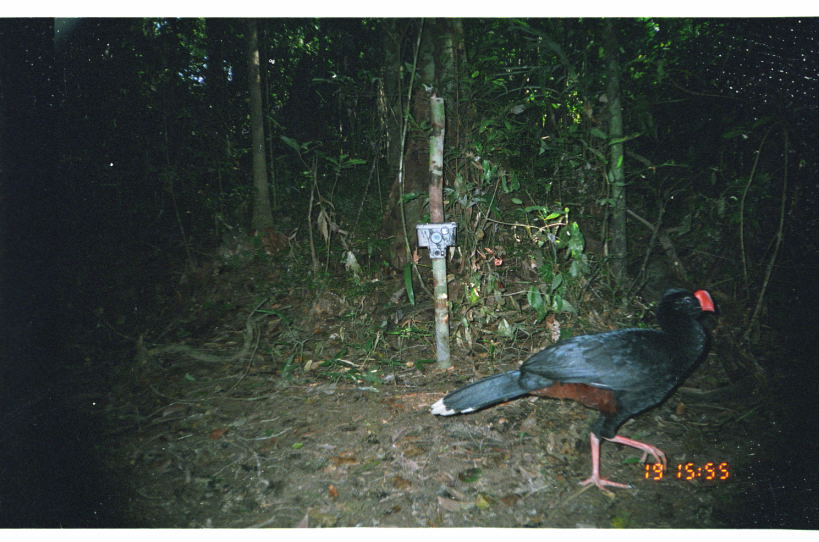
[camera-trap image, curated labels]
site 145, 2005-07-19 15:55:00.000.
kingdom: Animalia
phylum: Chordata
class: Aves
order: Galliformes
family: Cracidae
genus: Mitu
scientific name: Mitu tuberosum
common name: razor-billed curassow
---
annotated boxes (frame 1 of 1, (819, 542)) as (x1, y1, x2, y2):
mitu tuberosum: (429, 285, 716, 502)